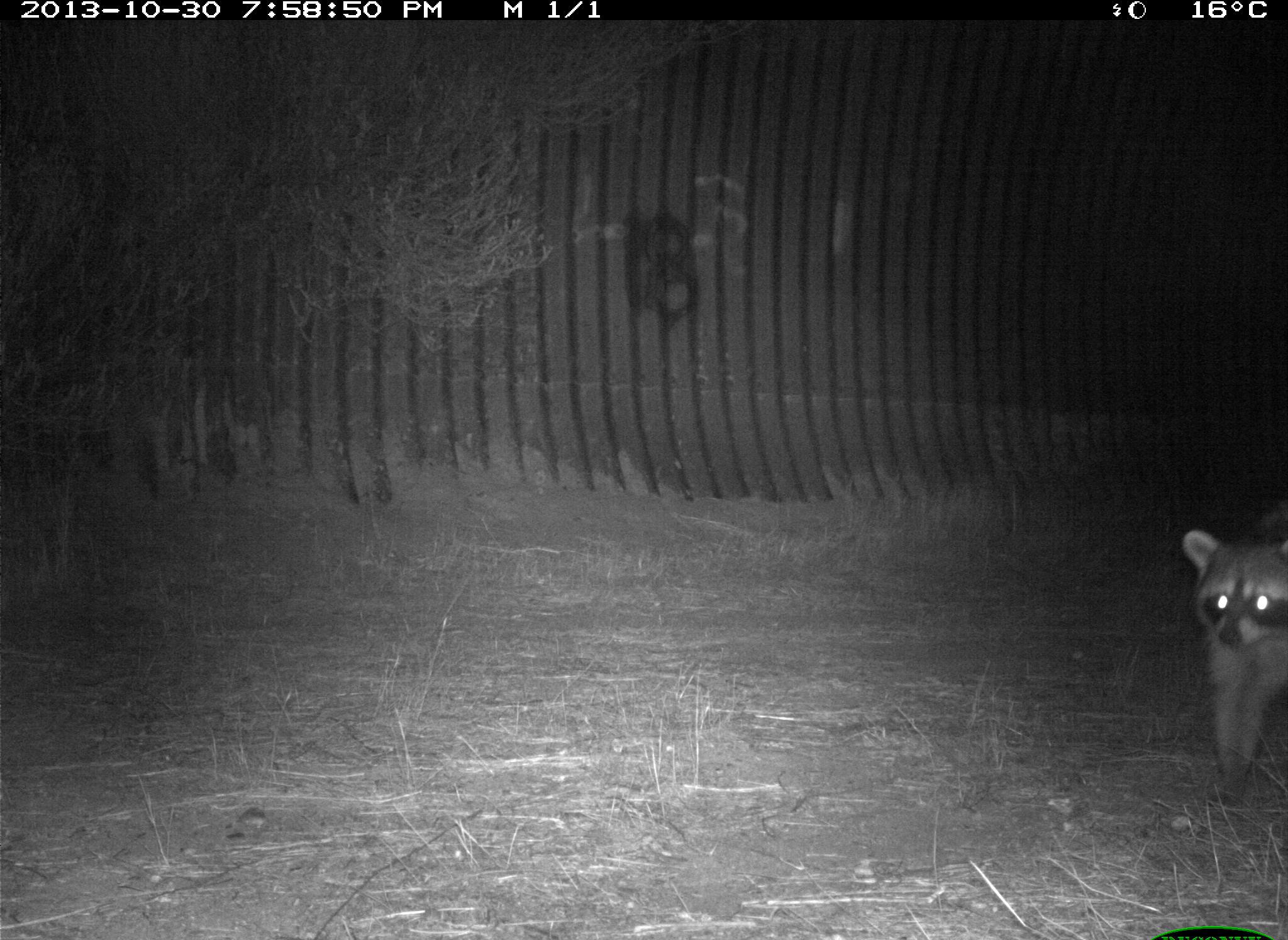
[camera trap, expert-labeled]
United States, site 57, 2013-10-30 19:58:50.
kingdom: Animalia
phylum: Chordata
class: Mammalia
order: Carnivora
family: Procyonidae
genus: Procyon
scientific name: Procyon lotor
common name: raccoon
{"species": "raccoon (Procyon lotor)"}